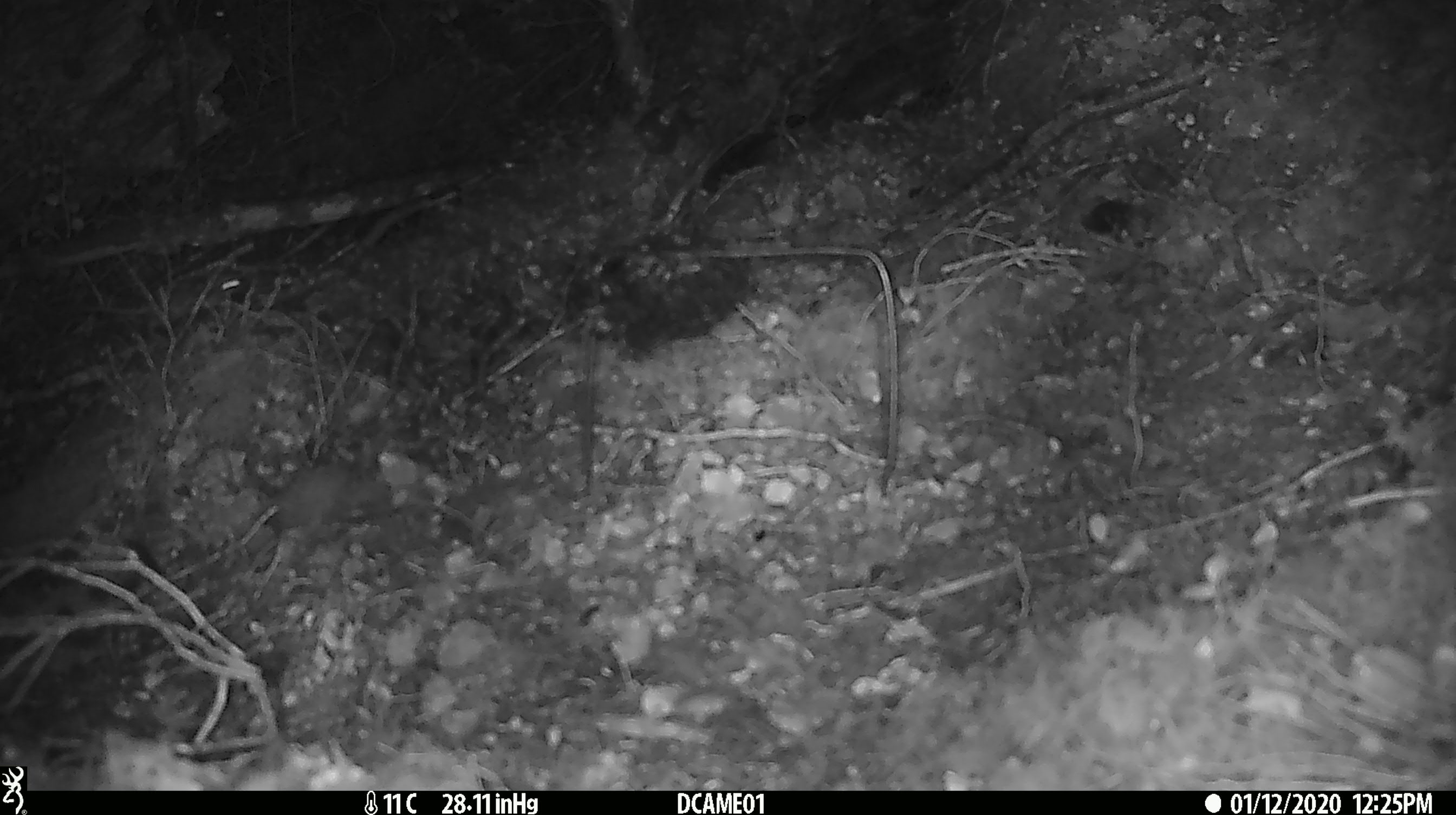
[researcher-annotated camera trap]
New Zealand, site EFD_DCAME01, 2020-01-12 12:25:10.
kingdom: Animalia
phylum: Chordata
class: Mammalia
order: Rodentia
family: Muridae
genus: Mus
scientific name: Mus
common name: mouse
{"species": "mouse (Mus)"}